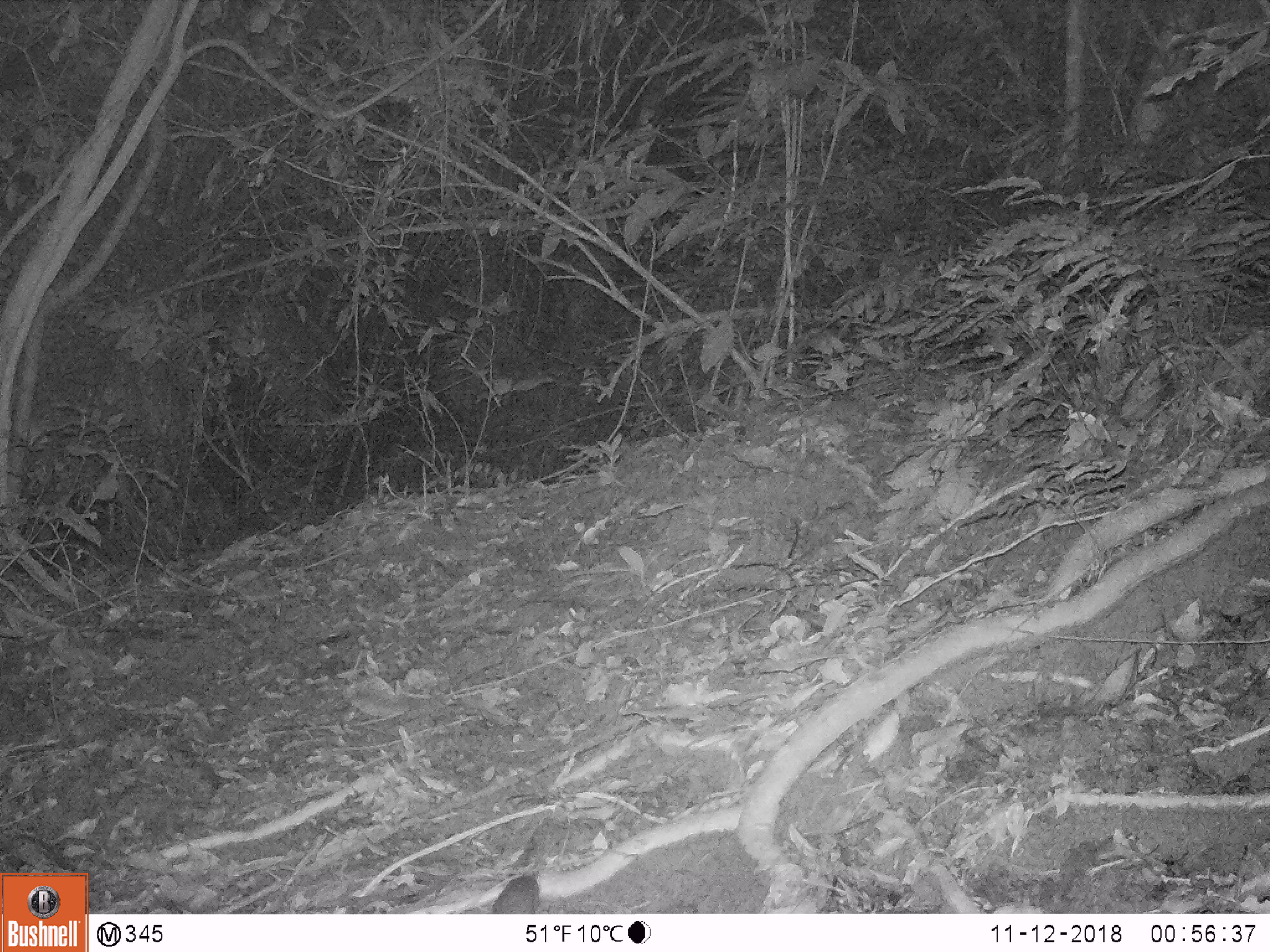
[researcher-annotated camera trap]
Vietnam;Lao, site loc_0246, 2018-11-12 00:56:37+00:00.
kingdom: Animalia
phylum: Chordata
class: Mammalia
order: Rodentia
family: Muridae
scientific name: Muridae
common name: old-world mice and rats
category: unidentified murid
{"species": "unidentified murid (old-world mice and rats) (Muridae)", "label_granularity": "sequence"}